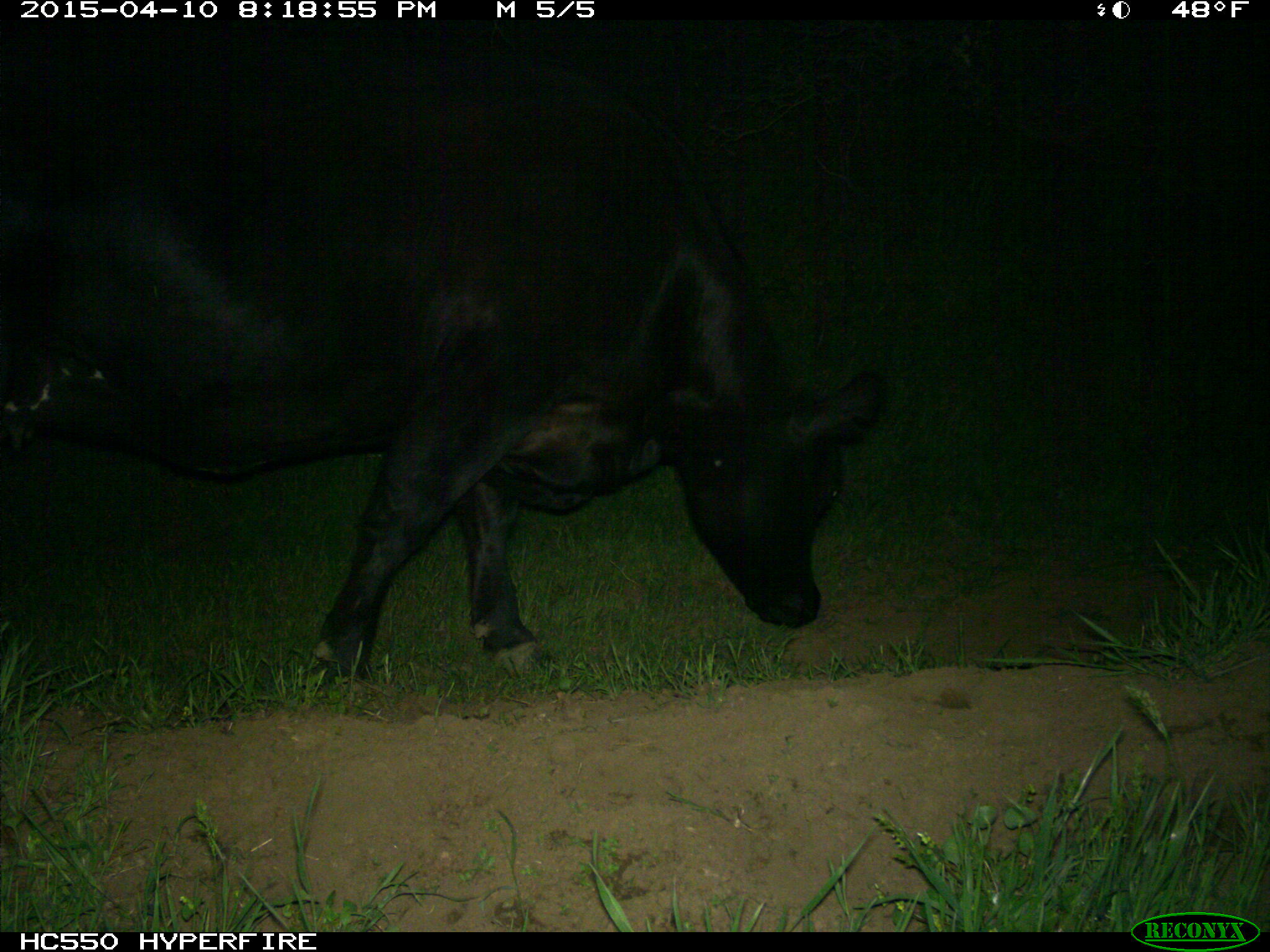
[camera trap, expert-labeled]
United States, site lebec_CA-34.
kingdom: Animalia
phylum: Chordata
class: Mammalia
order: Artiodactyla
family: Bovidae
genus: Bos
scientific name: Bos taurus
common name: domestic cow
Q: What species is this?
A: Bos taurus (domestic cow).